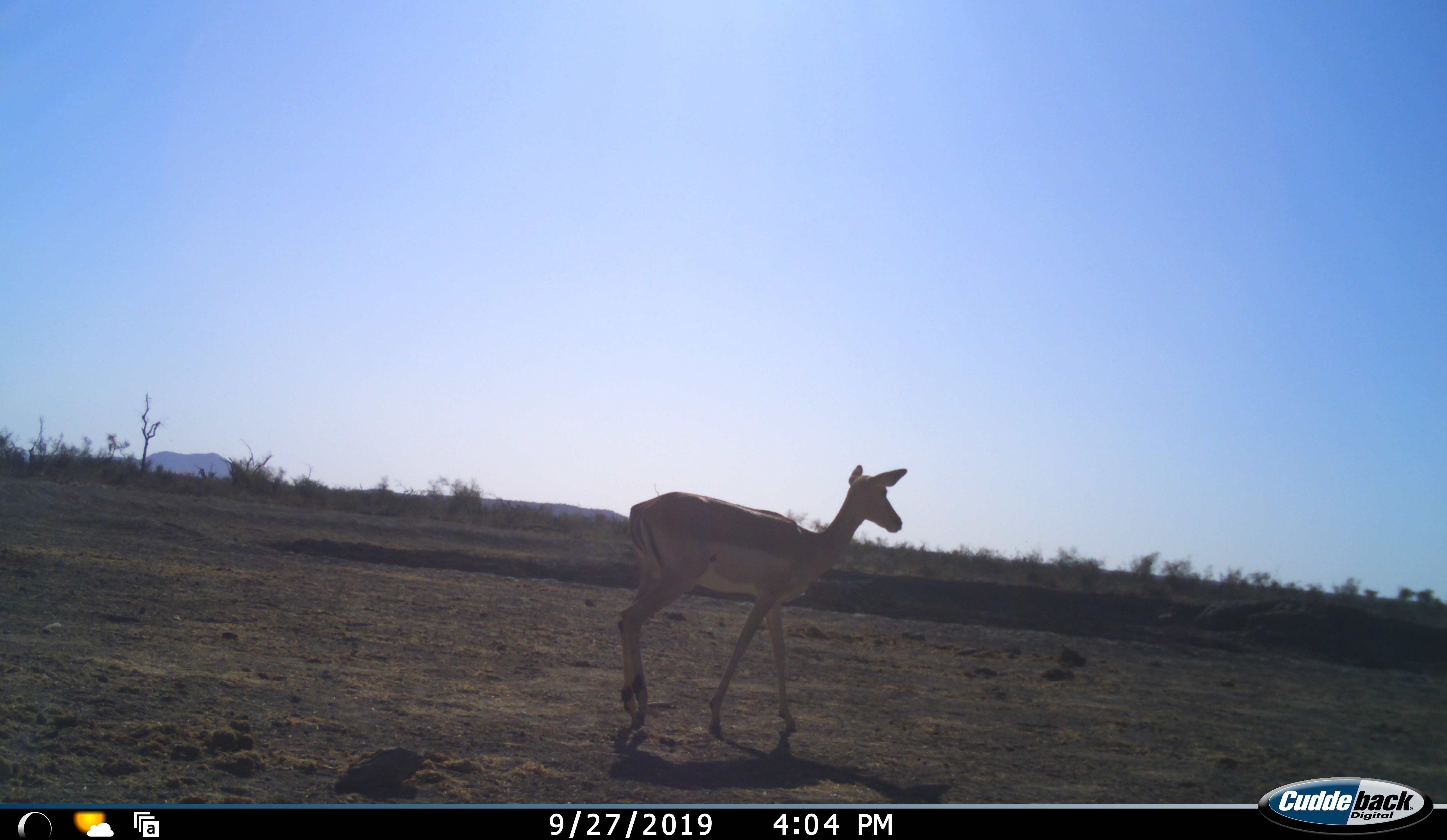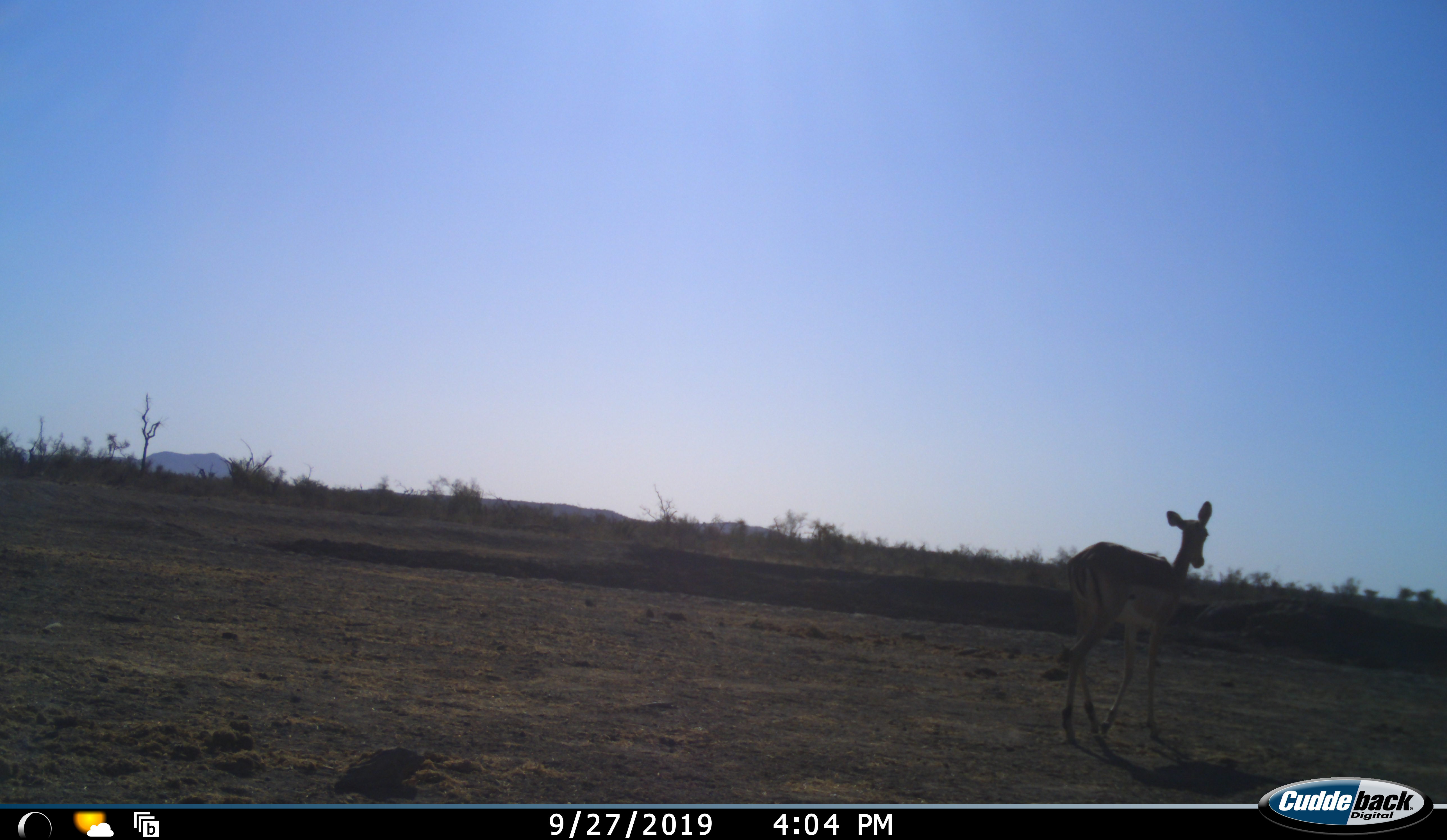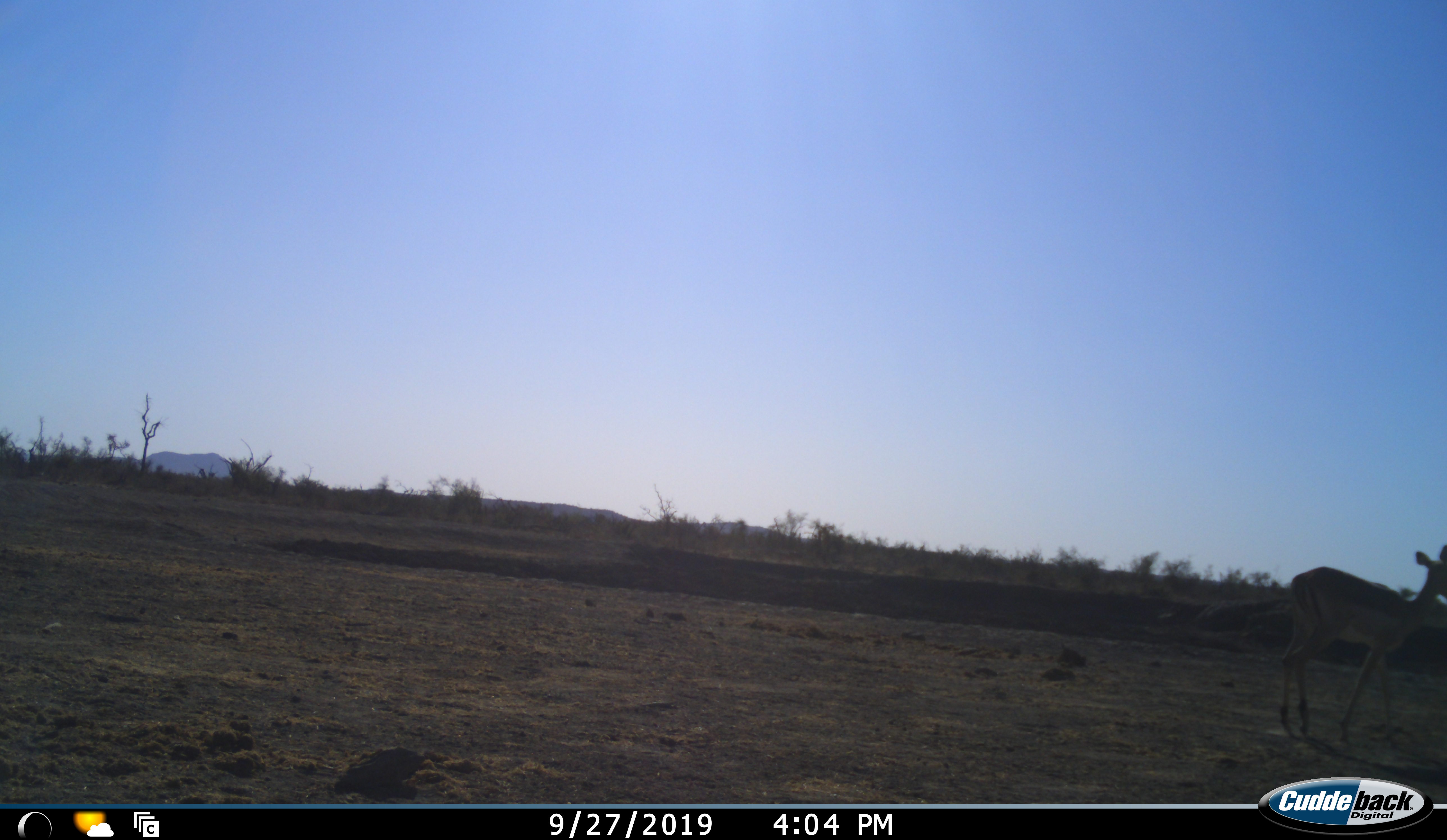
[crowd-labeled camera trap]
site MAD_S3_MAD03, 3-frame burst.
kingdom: Animalia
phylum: Chordata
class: Mammalia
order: Artiodactyla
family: Bovidae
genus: Aepyceros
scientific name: Aepyceros melampus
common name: impala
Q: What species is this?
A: Impala (Aepyceros melampus).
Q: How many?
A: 1.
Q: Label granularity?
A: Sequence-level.